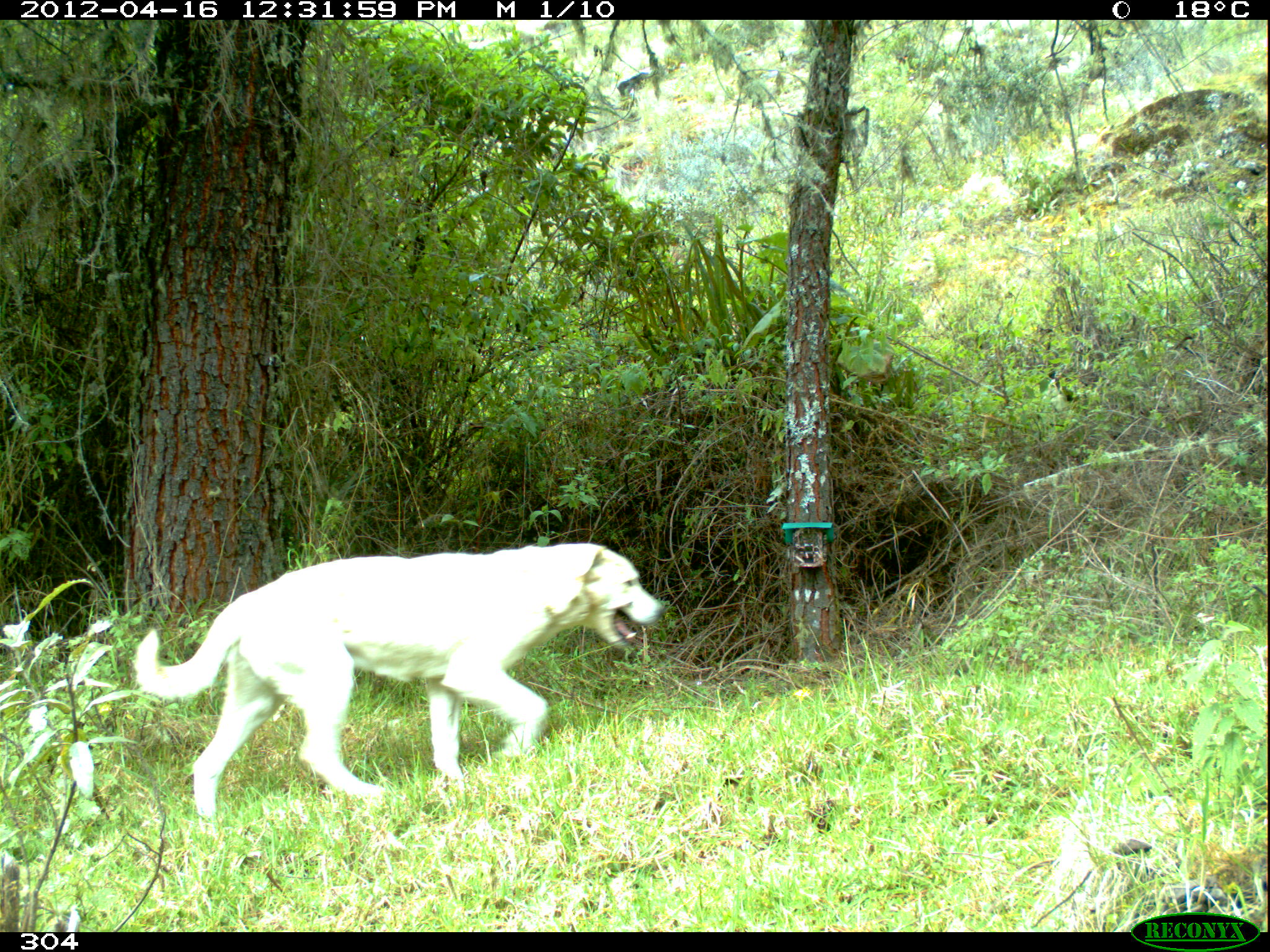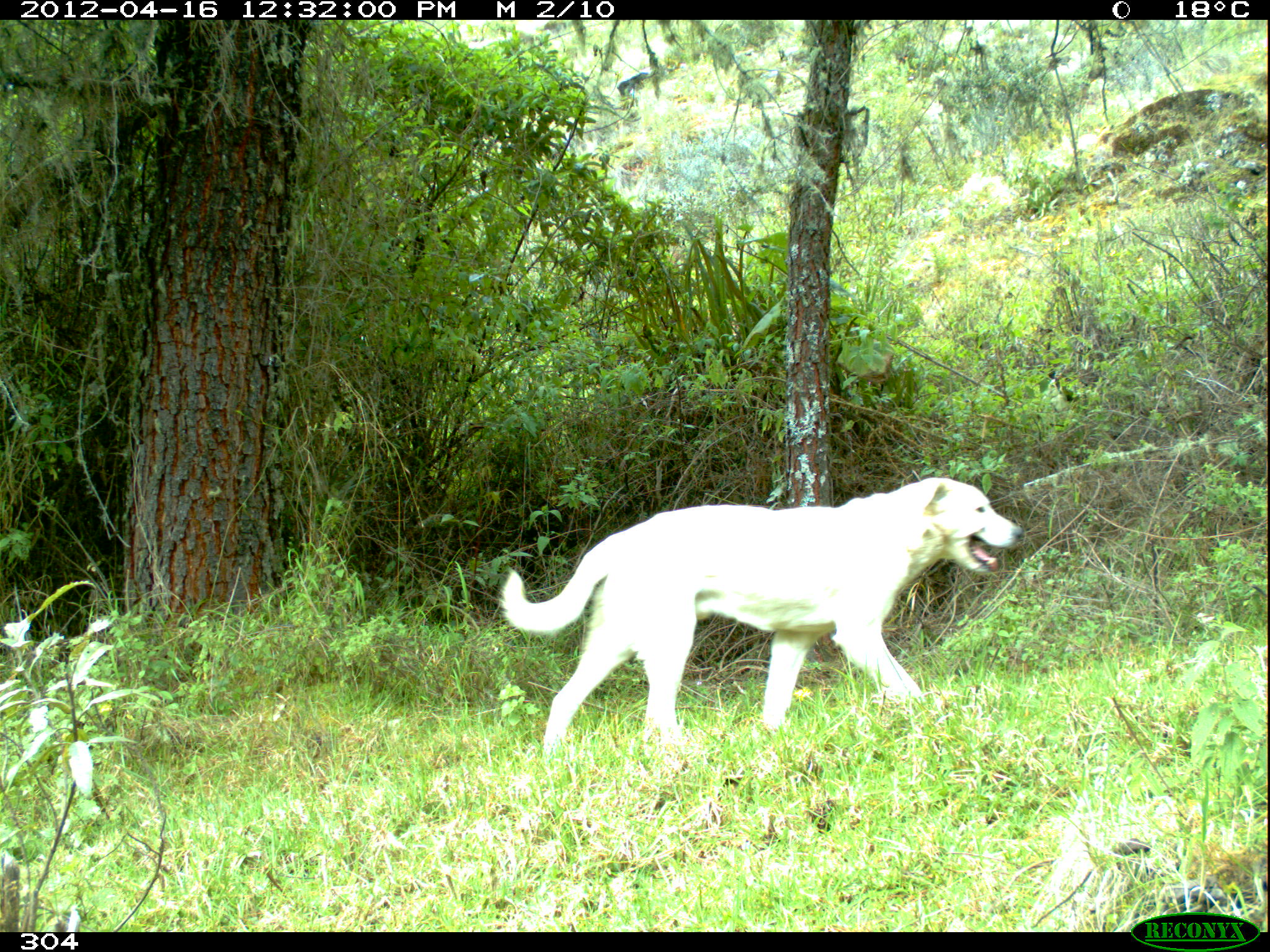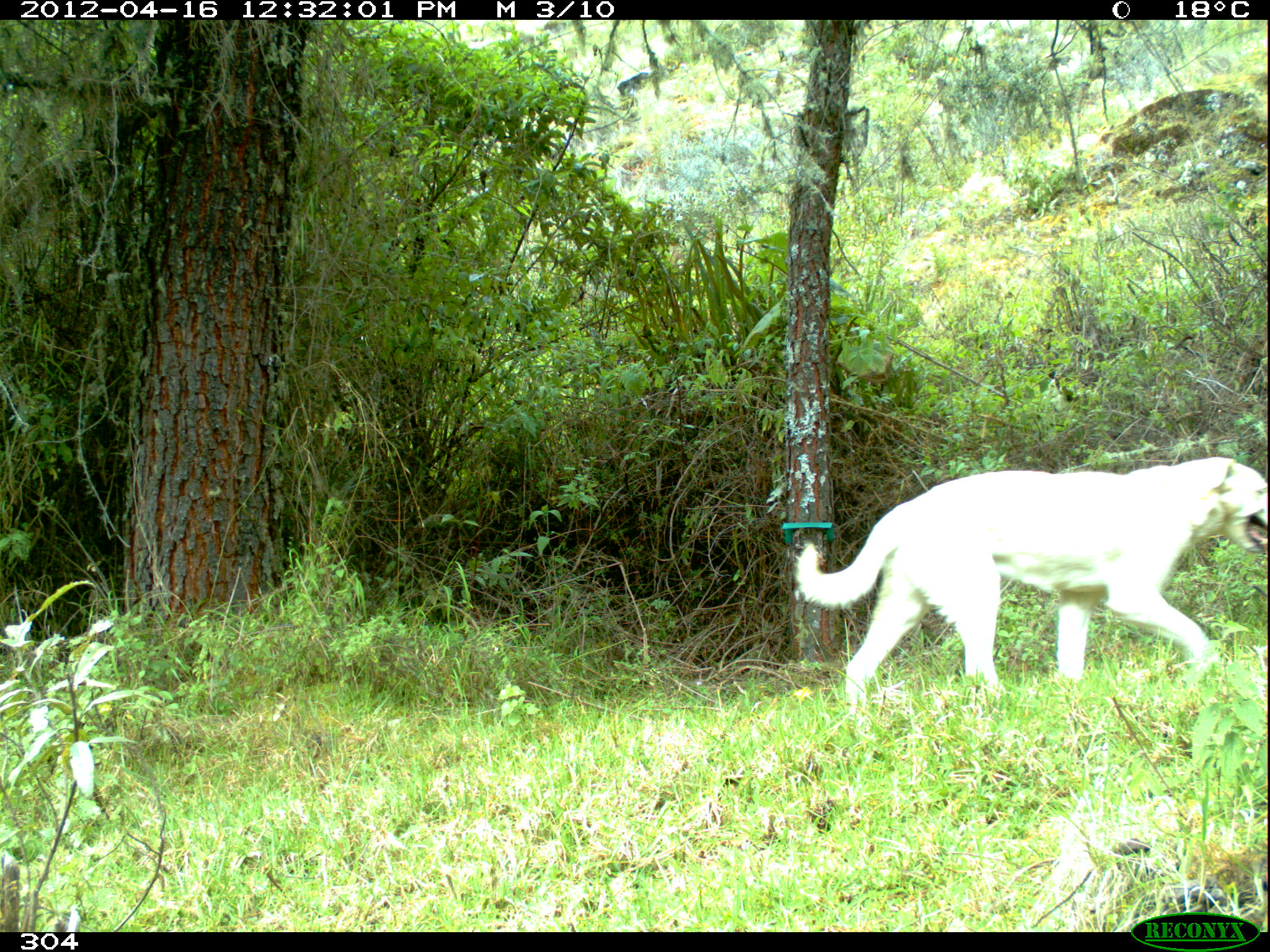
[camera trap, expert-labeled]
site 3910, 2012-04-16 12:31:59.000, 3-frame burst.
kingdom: Animalia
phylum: Chordata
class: Mammalia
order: Carnivora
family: Canidae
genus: Canis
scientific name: Canis familiaris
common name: domestic dog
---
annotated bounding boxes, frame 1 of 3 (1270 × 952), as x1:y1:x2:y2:
canis familiaris: 132:540:667:836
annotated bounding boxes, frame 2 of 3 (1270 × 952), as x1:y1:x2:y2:
canis familiaris: 495:477:1023:758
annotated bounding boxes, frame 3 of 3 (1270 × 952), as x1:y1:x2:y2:
canis familiaris: 791:451:1270:716